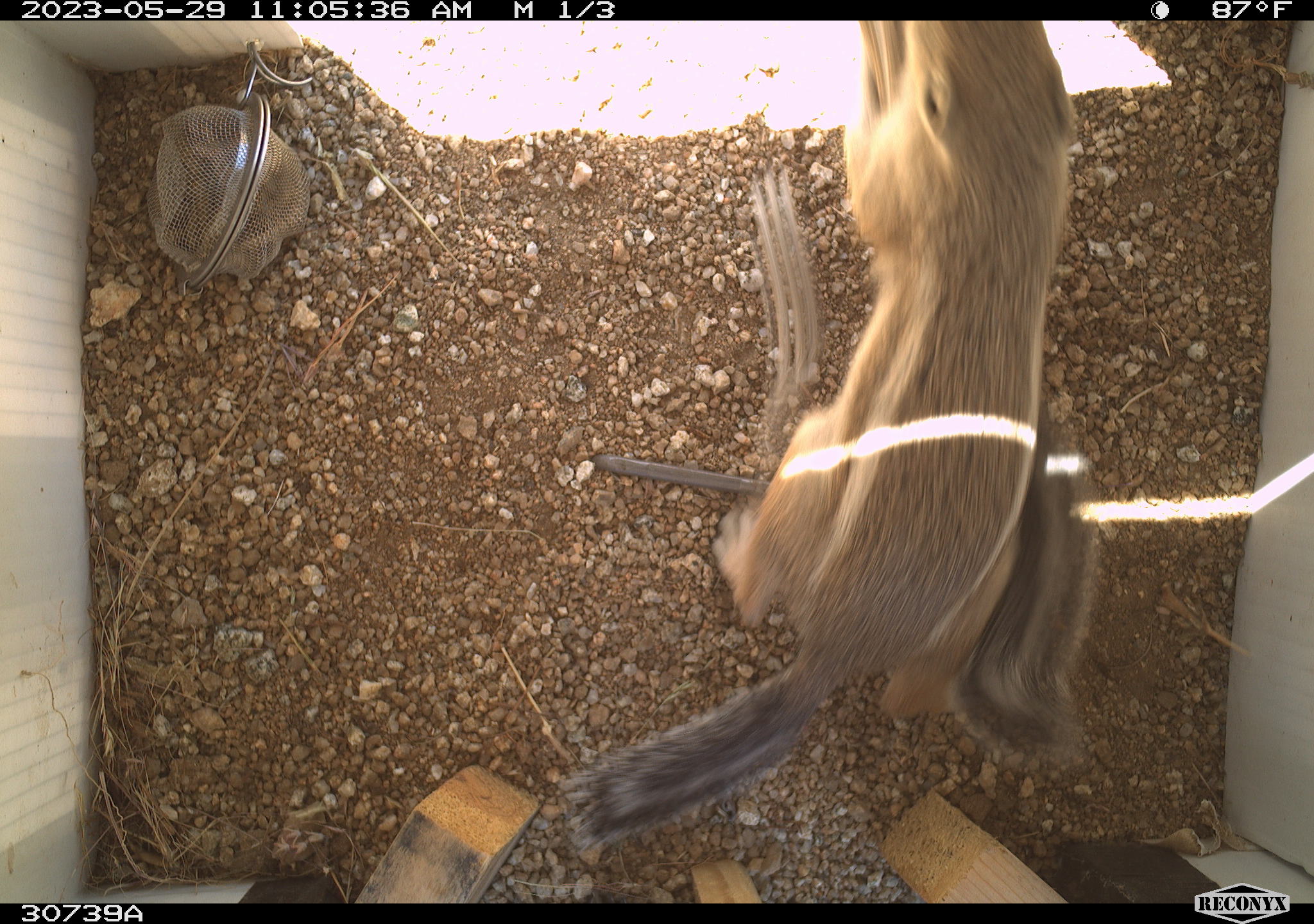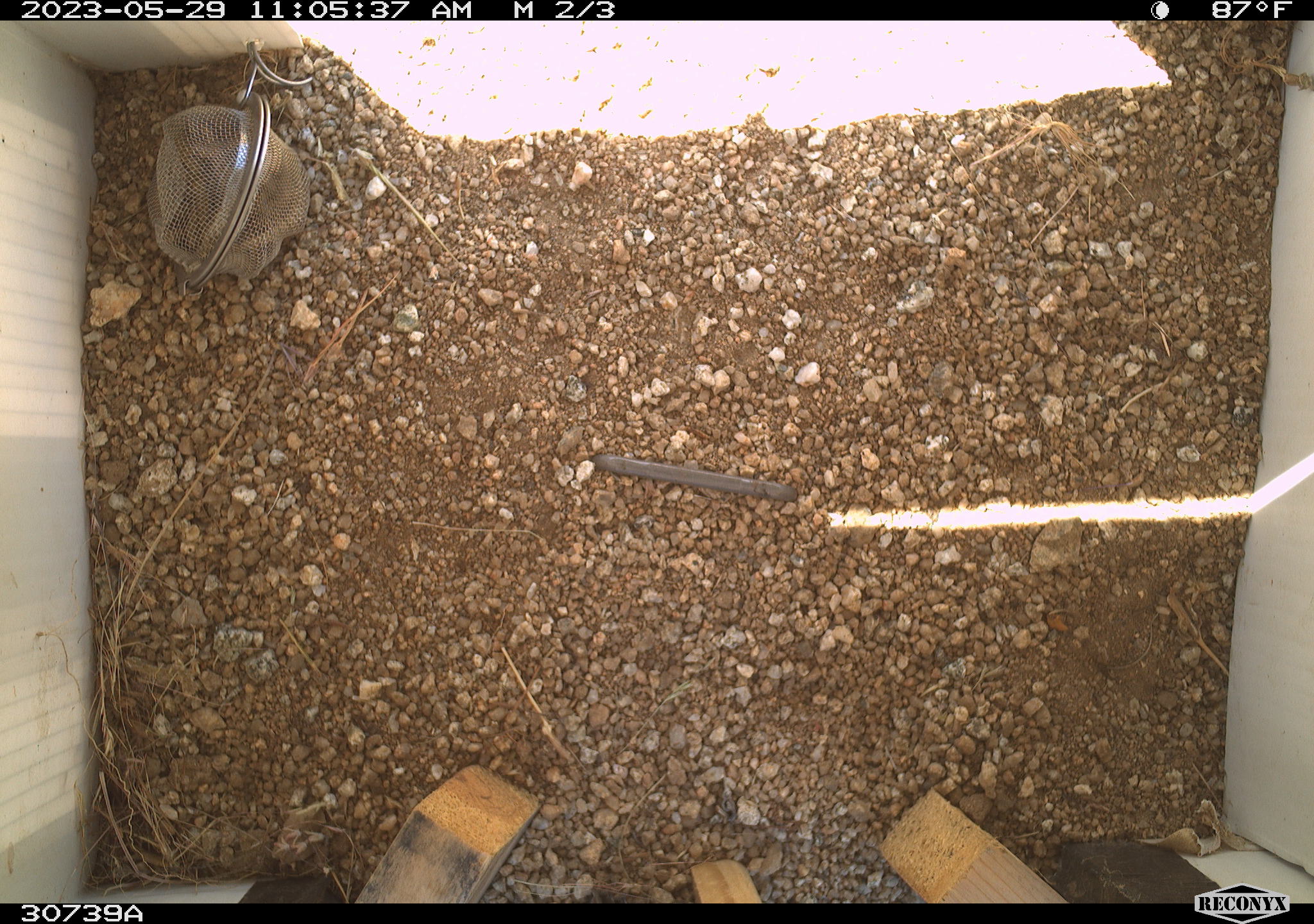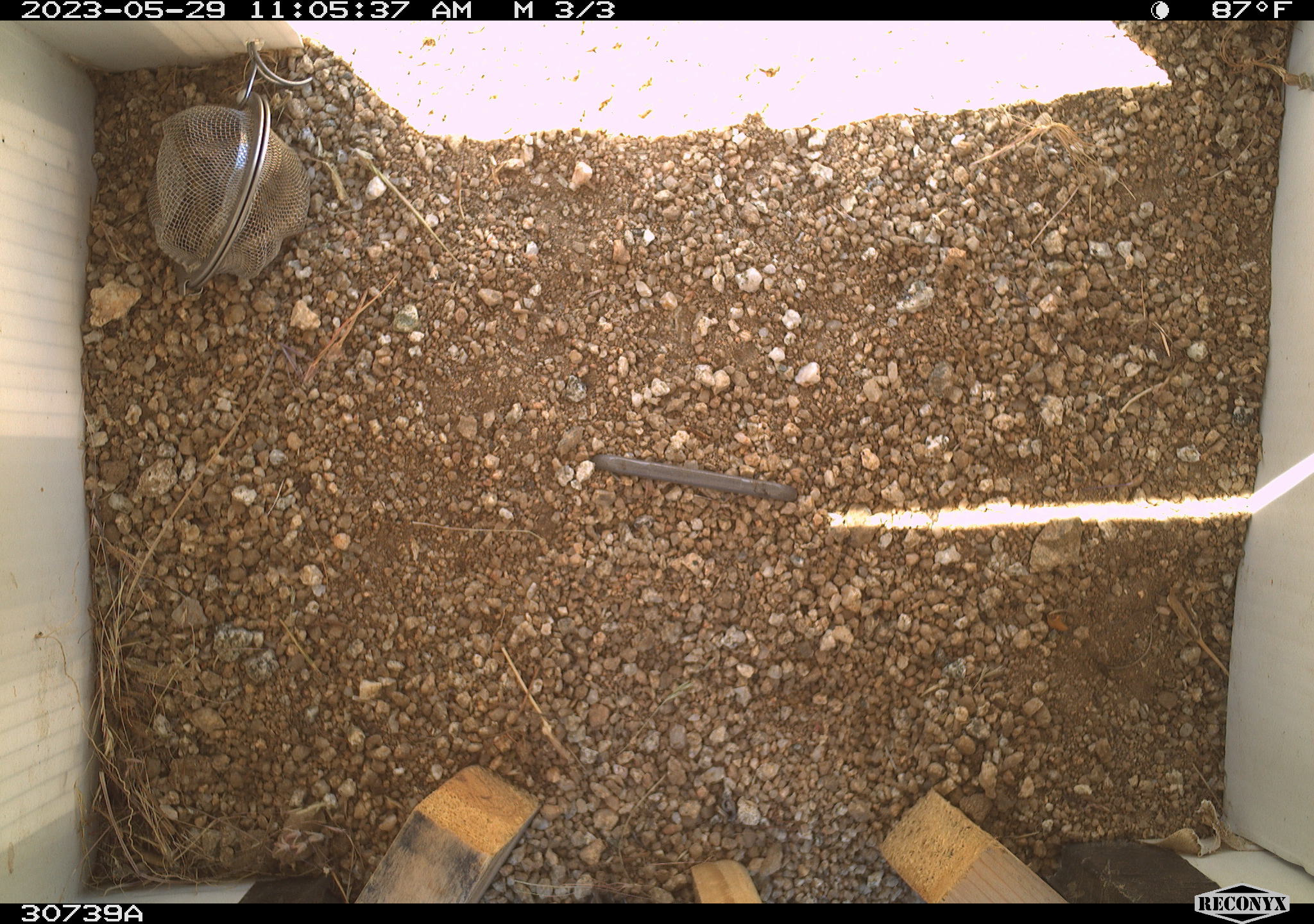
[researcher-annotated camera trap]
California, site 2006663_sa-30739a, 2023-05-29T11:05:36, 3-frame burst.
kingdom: Animalia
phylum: Chordata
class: Mammalia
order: Rodentia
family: Sciuridae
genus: Ammospermophilus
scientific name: Ammospermophilus leucurus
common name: white-tailed antelope squirrel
White-tailed antelope squirrel (Ammospermophilus leucurus).